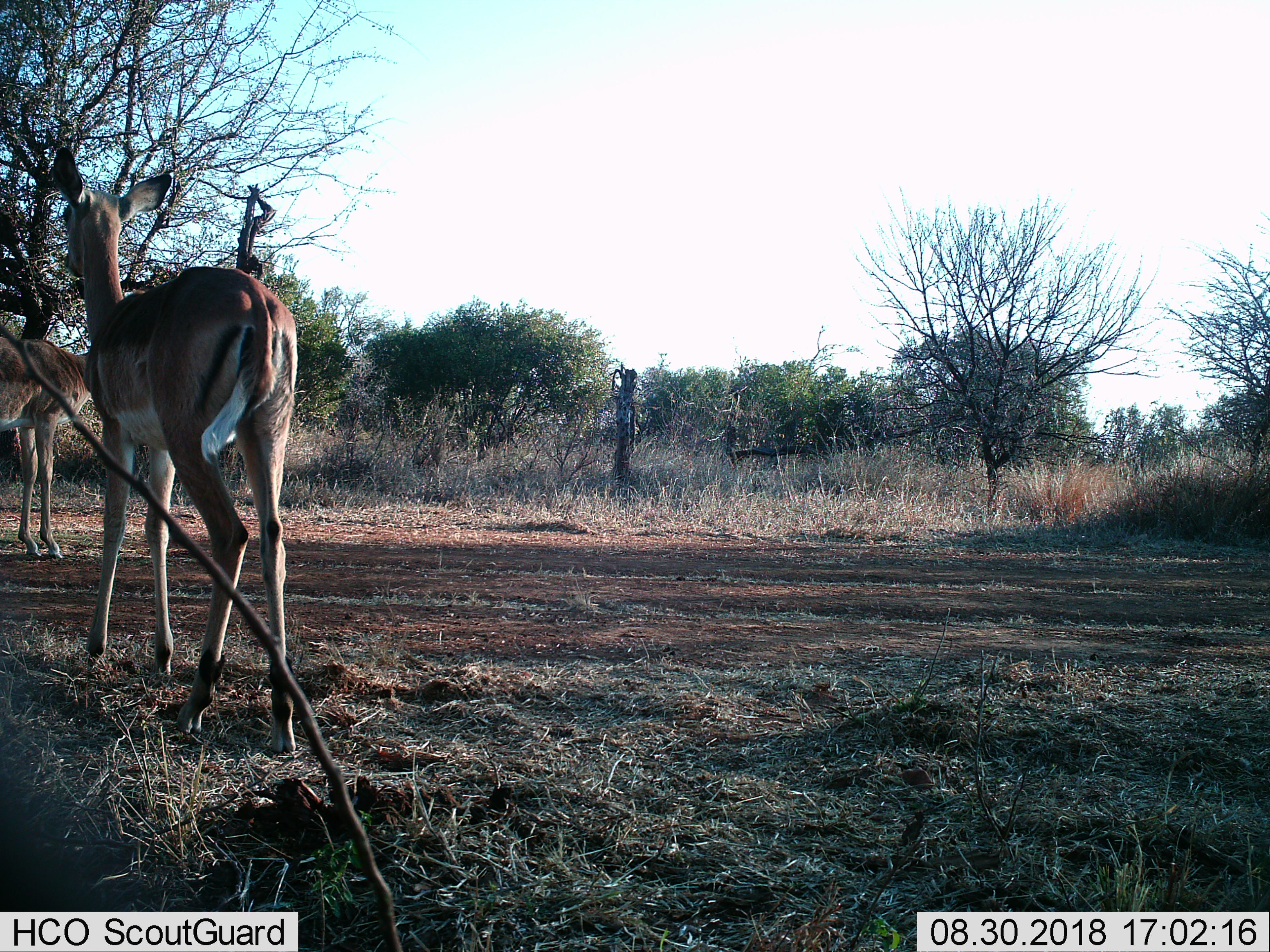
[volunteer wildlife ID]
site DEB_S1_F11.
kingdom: Animalia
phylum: Chordata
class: Mammalia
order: Artiodactyla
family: Bovidae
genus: Aepyceros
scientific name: Aepyceros melampus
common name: impala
Impala (Aepyceros melampus), count 2. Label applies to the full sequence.